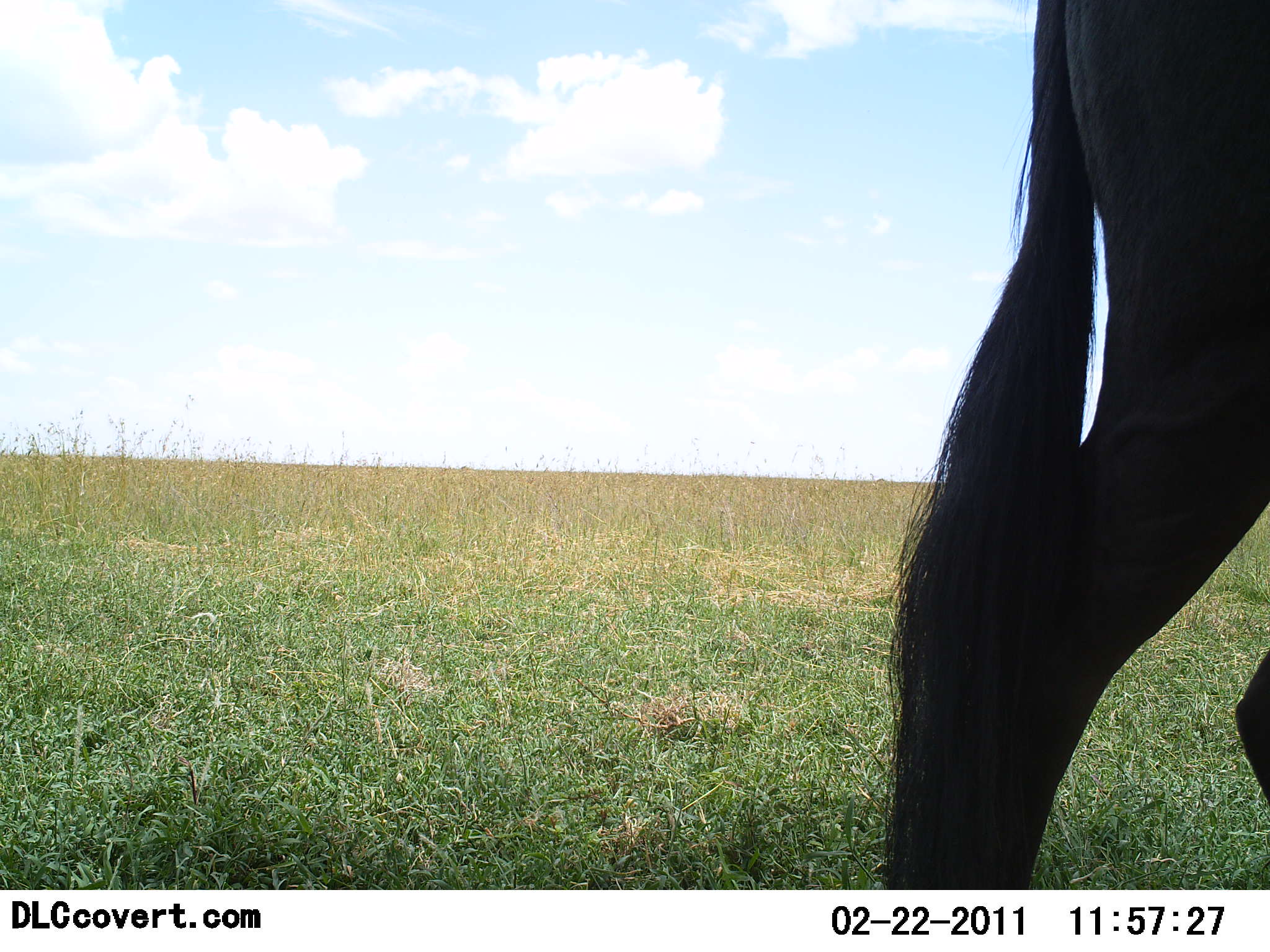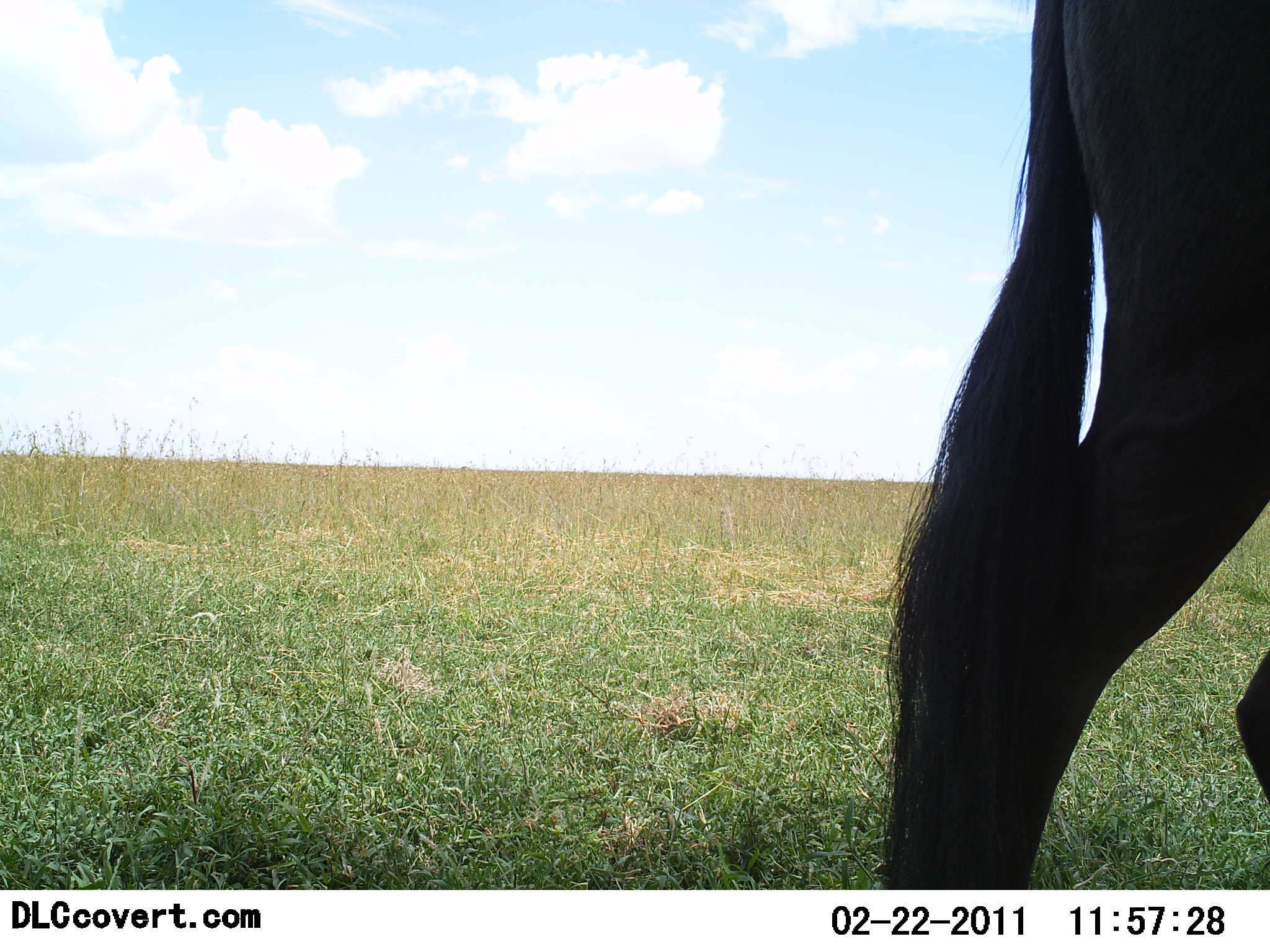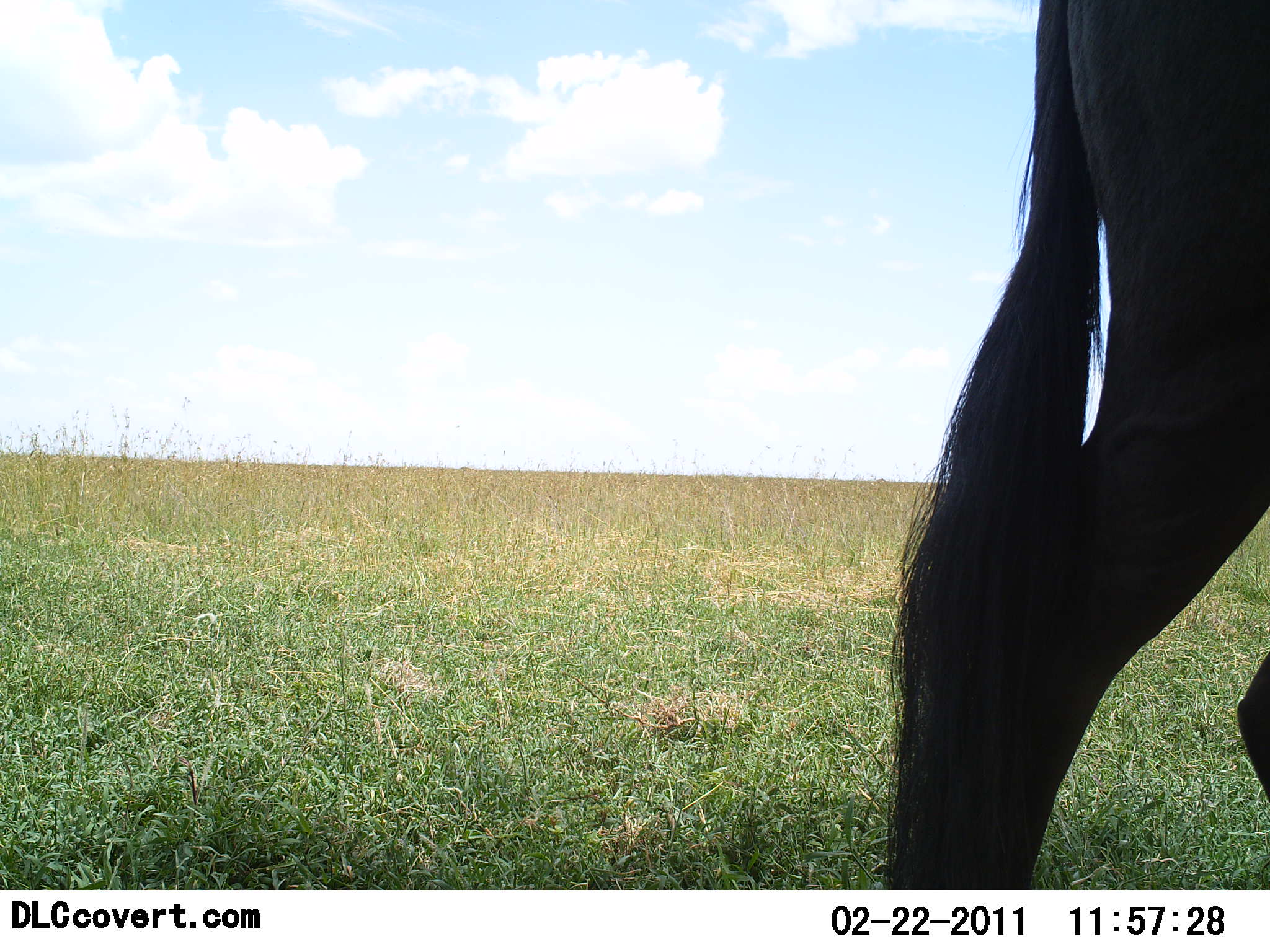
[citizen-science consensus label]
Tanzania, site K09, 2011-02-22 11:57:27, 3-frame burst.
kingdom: Animalia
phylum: Chordata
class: Mammalia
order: Artiodactyla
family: Bovidae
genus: Connochaetes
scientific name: Connochaetes taurinus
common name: blue wildebeest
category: wildebeest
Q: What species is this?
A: Wildebeest (blue wildebeest) (Connochaetes taurinus).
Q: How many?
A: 1.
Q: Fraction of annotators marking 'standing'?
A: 100%.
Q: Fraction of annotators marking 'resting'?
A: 0%.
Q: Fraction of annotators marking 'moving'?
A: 0%.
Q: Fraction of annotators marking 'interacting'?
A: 0%.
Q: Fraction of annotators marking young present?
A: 0%.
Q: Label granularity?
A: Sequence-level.